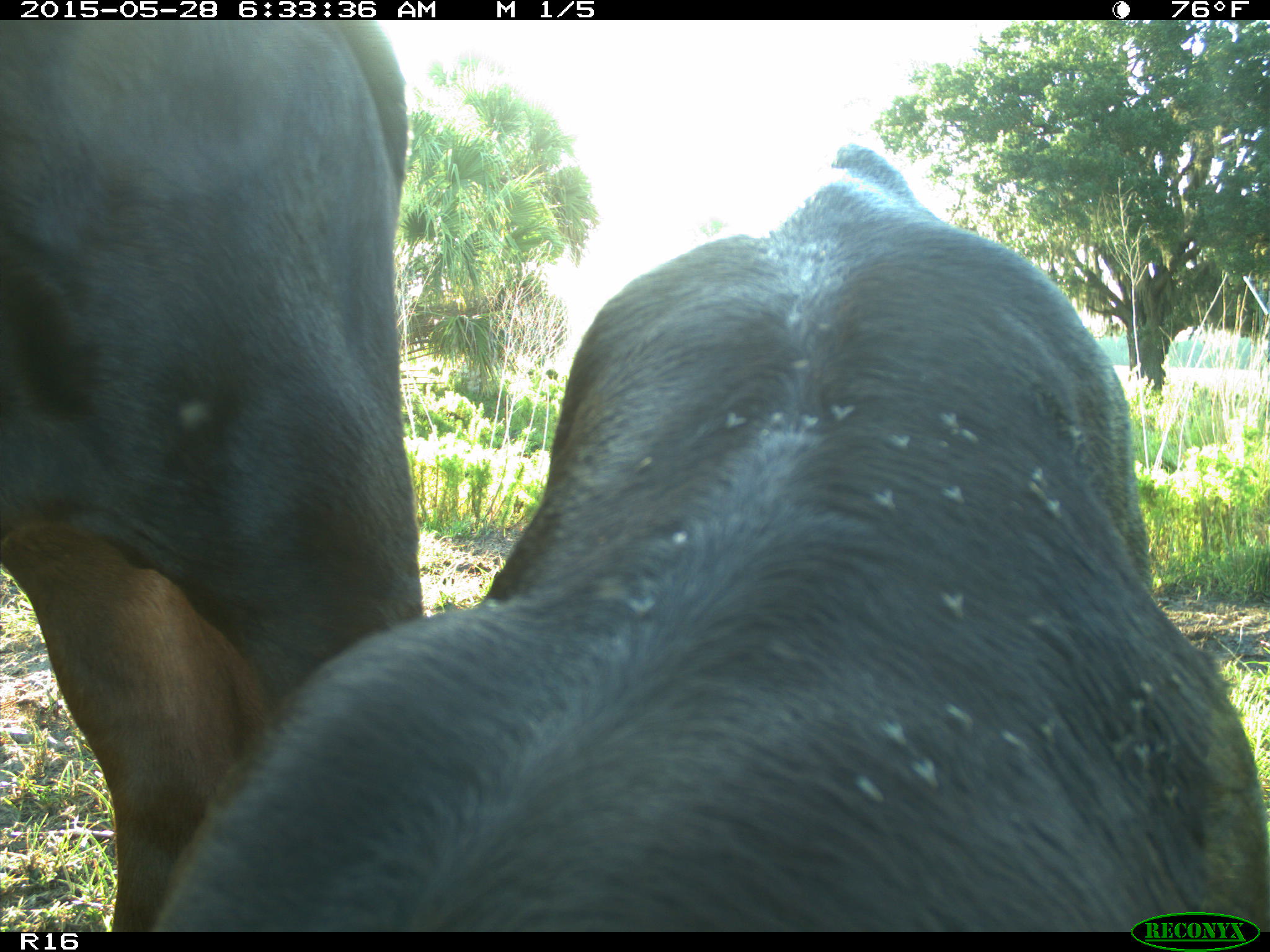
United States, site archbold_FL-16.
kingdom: Animalia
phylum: Chordata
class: Mammalia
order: Artiodactyla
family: Bovidae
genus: Bos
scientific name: Bos taurus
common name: domestic cow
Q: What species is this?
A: Bos taurus (domestic cow).